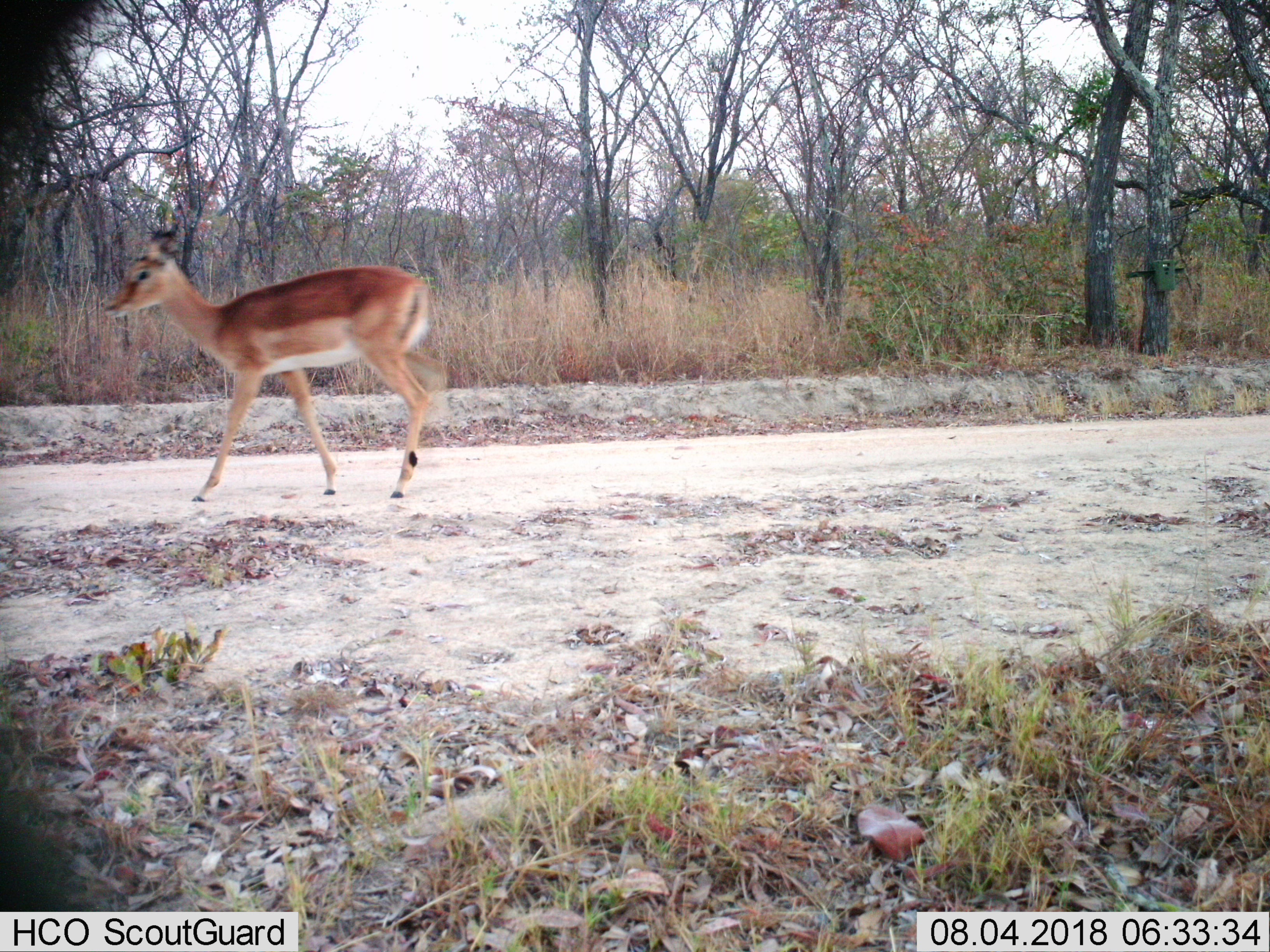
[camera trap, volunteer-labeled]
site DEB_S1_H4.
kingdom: Animalia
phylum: Chordata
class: Mammalia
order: Artiodactyla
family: Bovidae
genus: Aepyceros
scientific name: Aepyceros melampus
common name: impala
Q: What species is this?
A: Impala (Aepyceros melampus).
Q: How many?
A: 1.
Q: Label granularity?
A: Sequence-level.